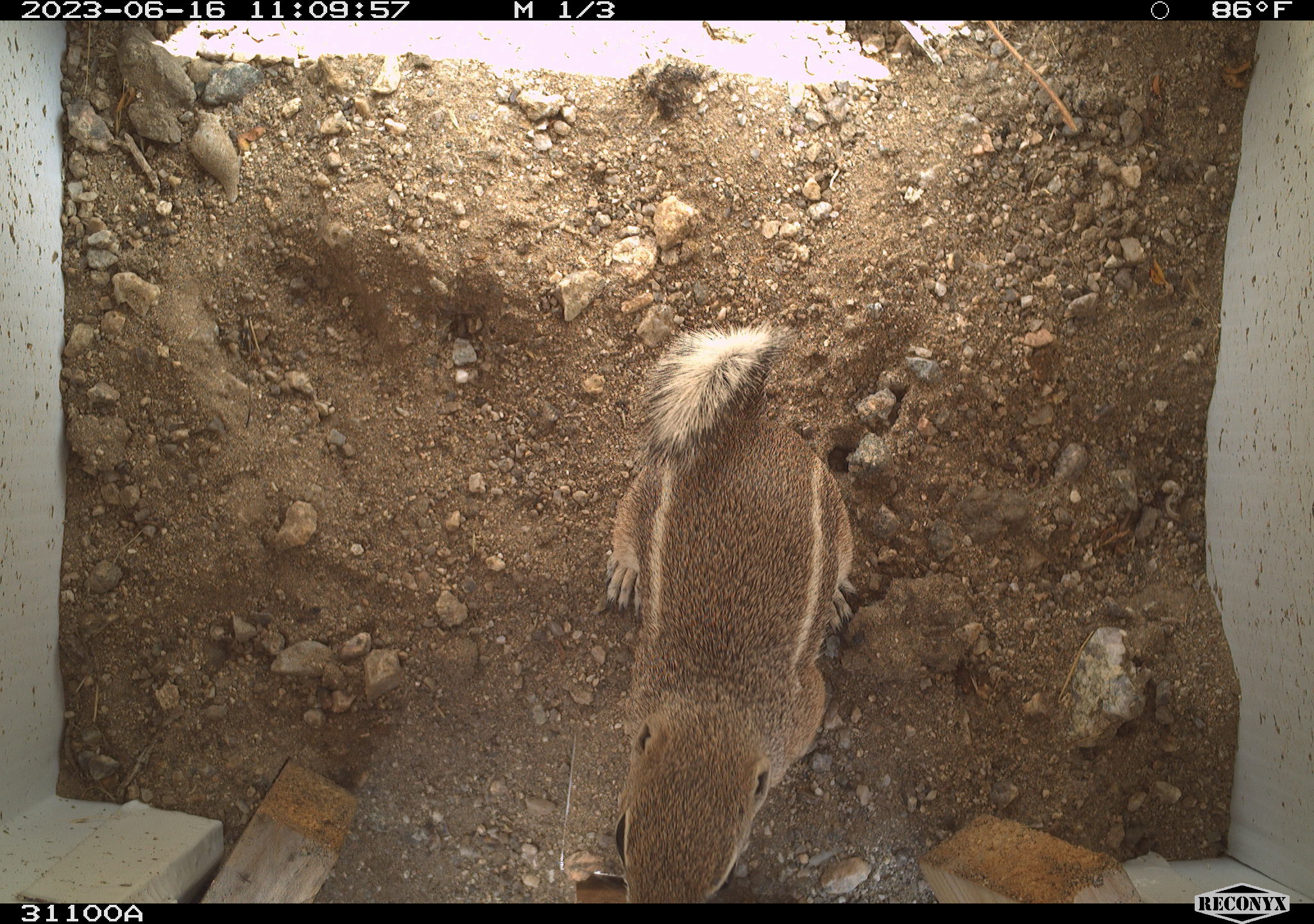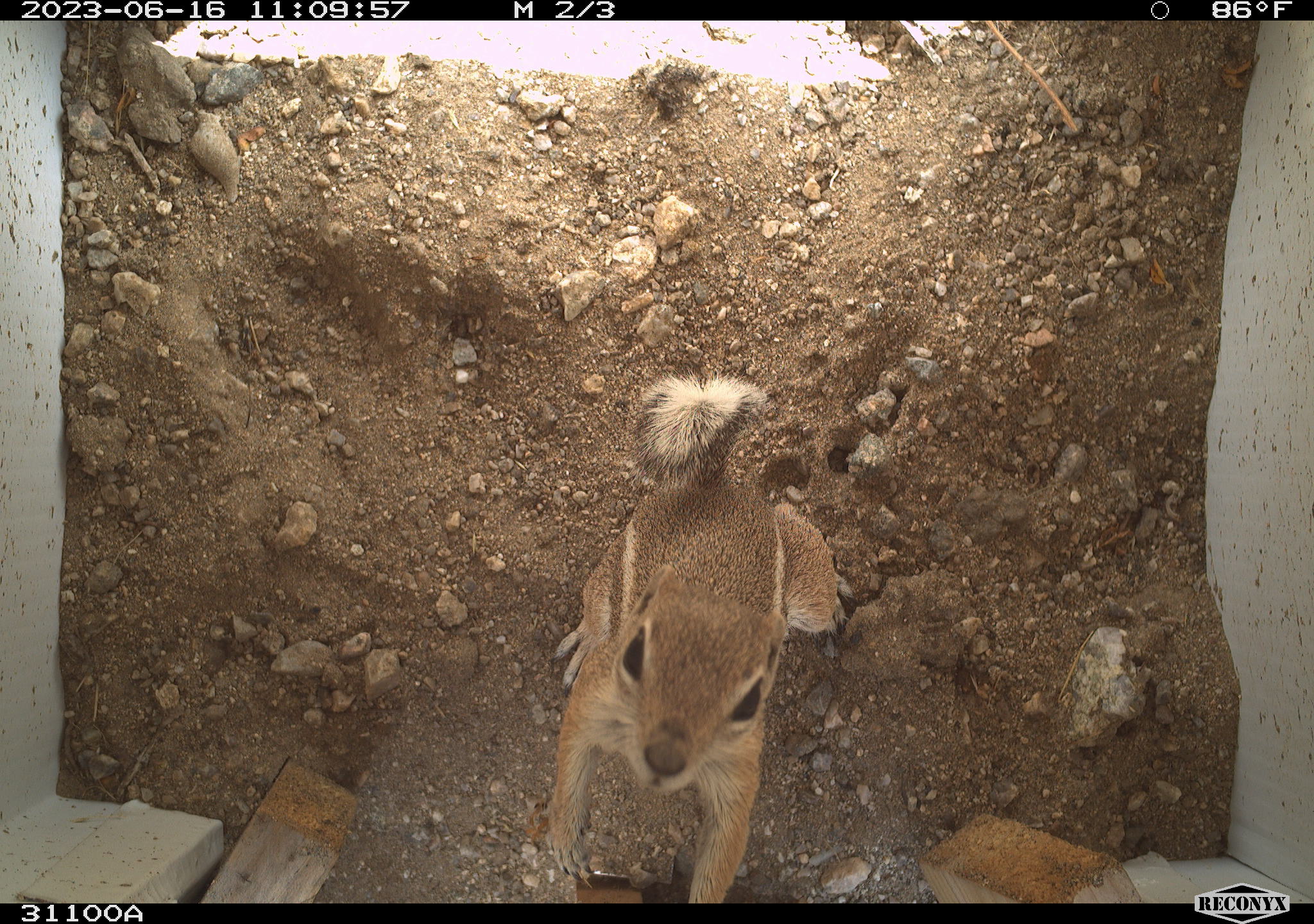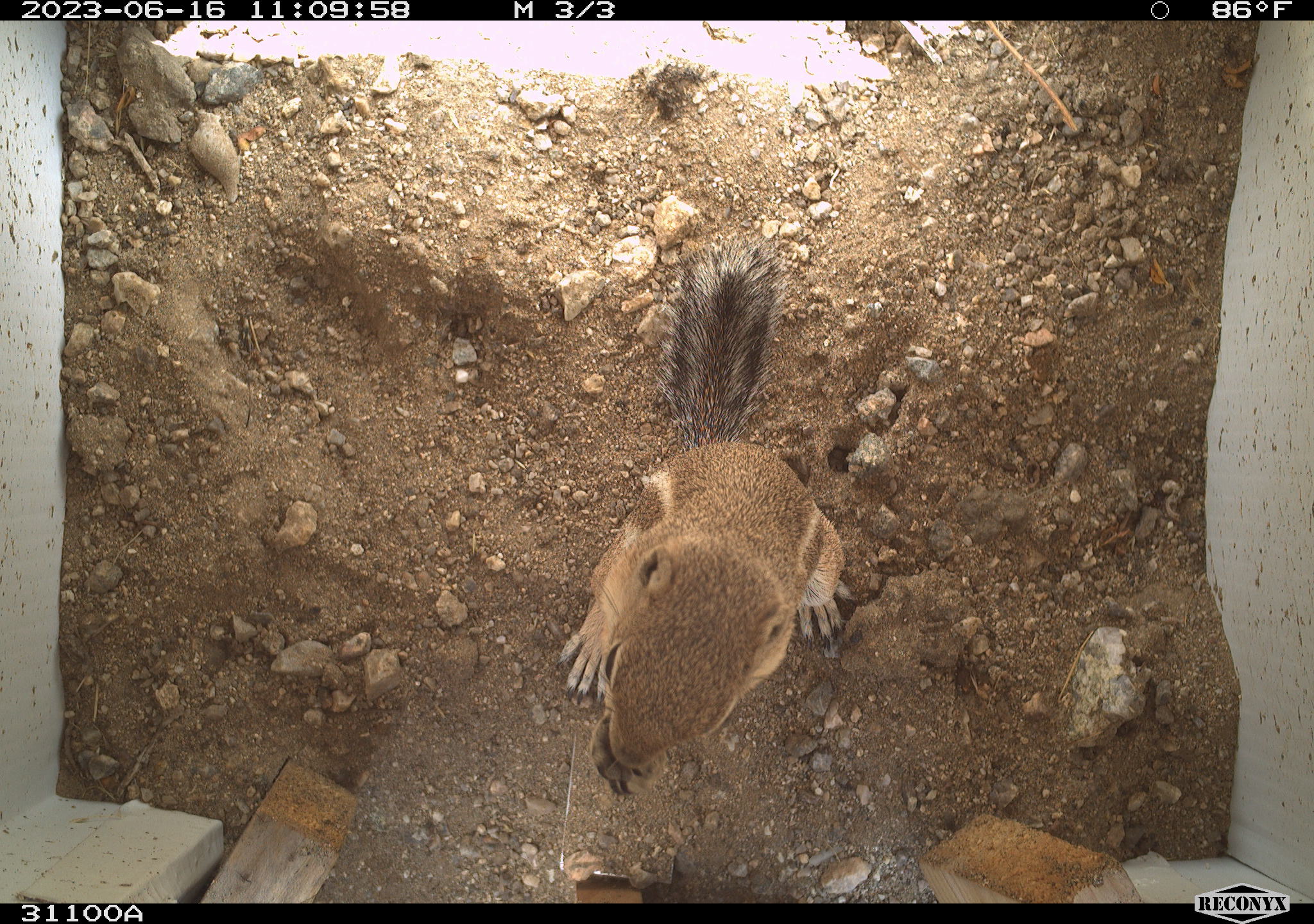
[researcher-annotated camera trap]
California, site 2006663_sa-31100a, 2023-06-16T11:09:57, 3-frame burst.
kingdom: Animalia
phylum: Chordata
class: Mammalia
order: Rodentia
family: Sciuridae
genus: Ammospermophilus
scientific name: Ammospermophilus leucurus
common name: white-tailed antelope squirrel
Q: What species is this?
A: White-tailed antelope squirrel (Ammospermophilus leucurus).